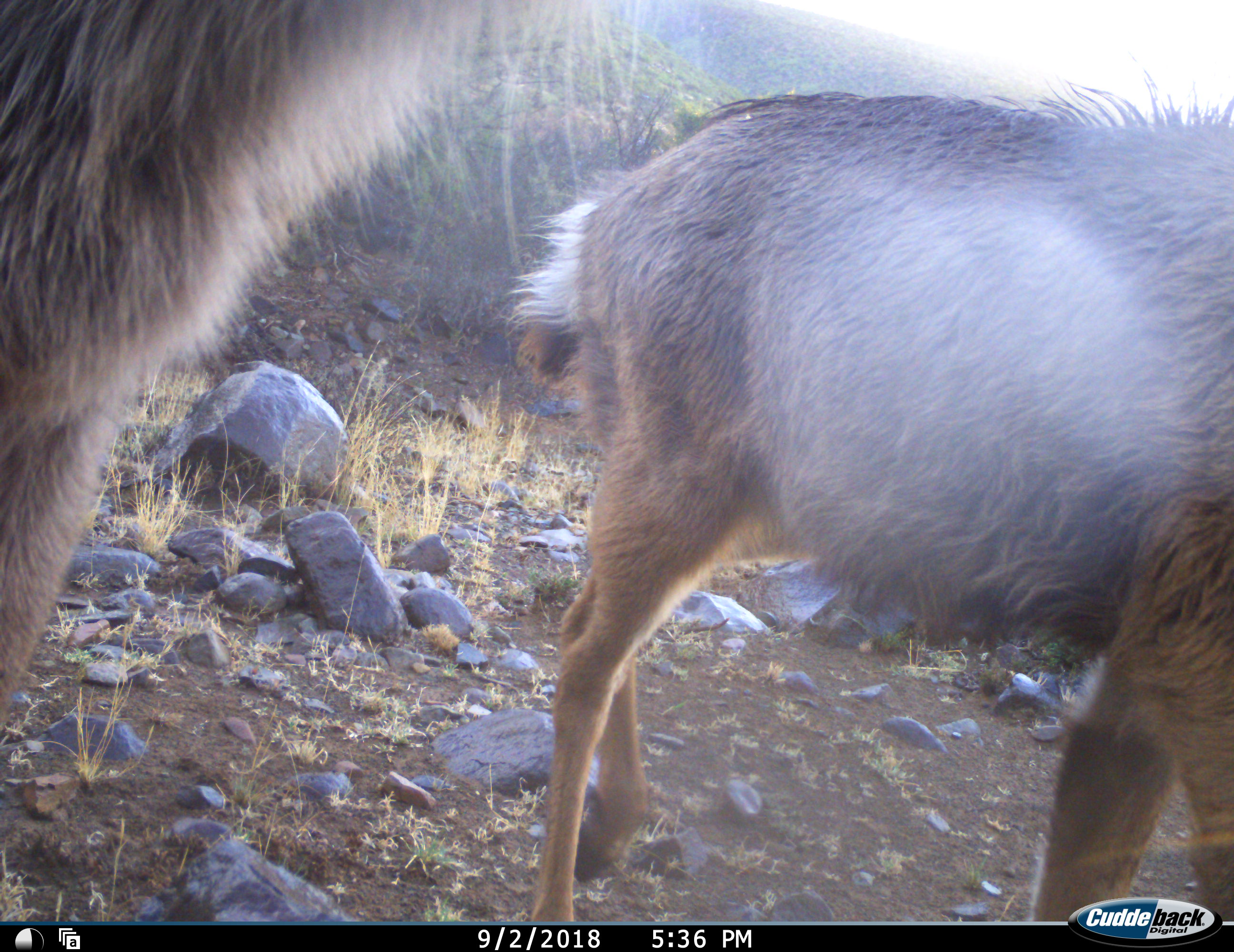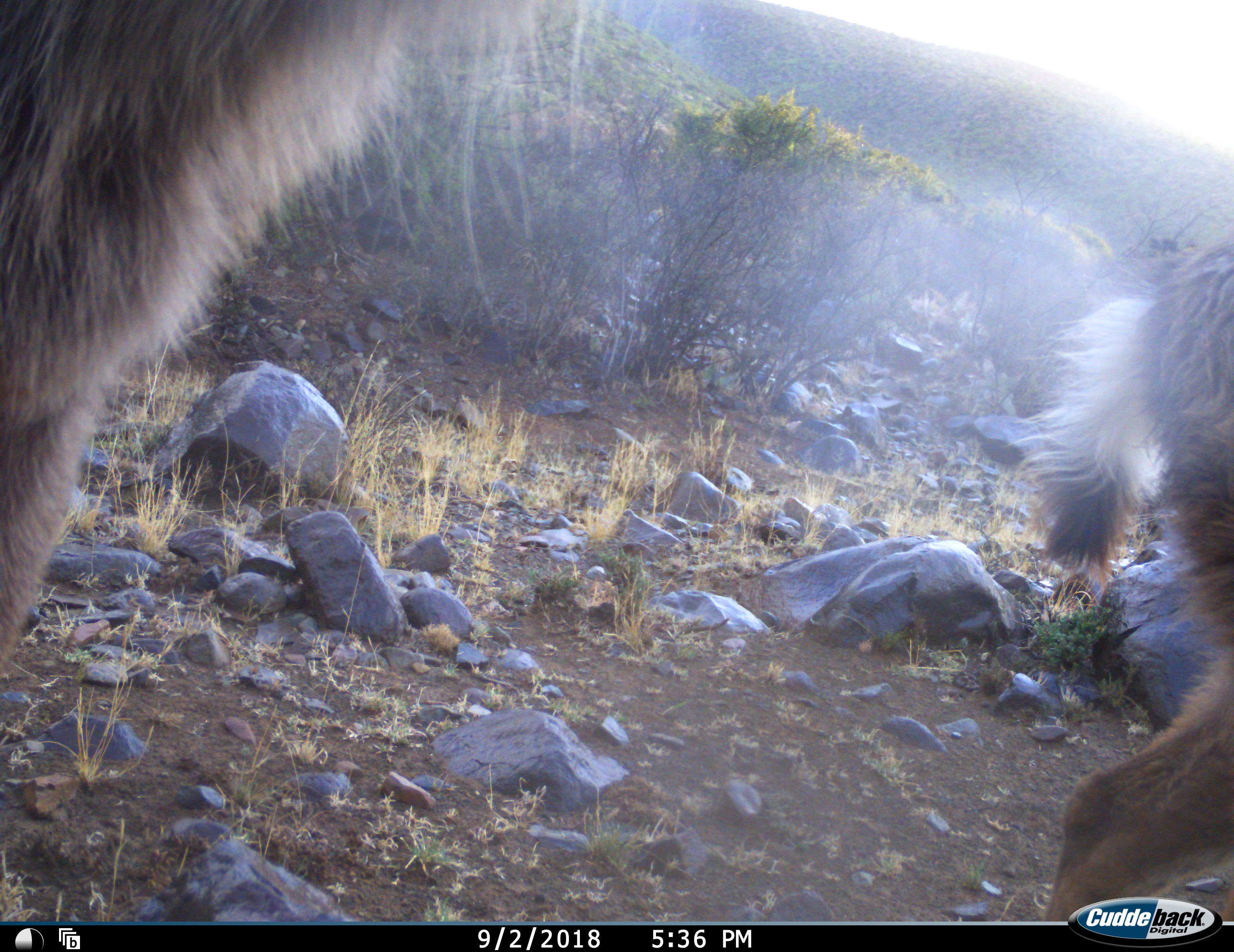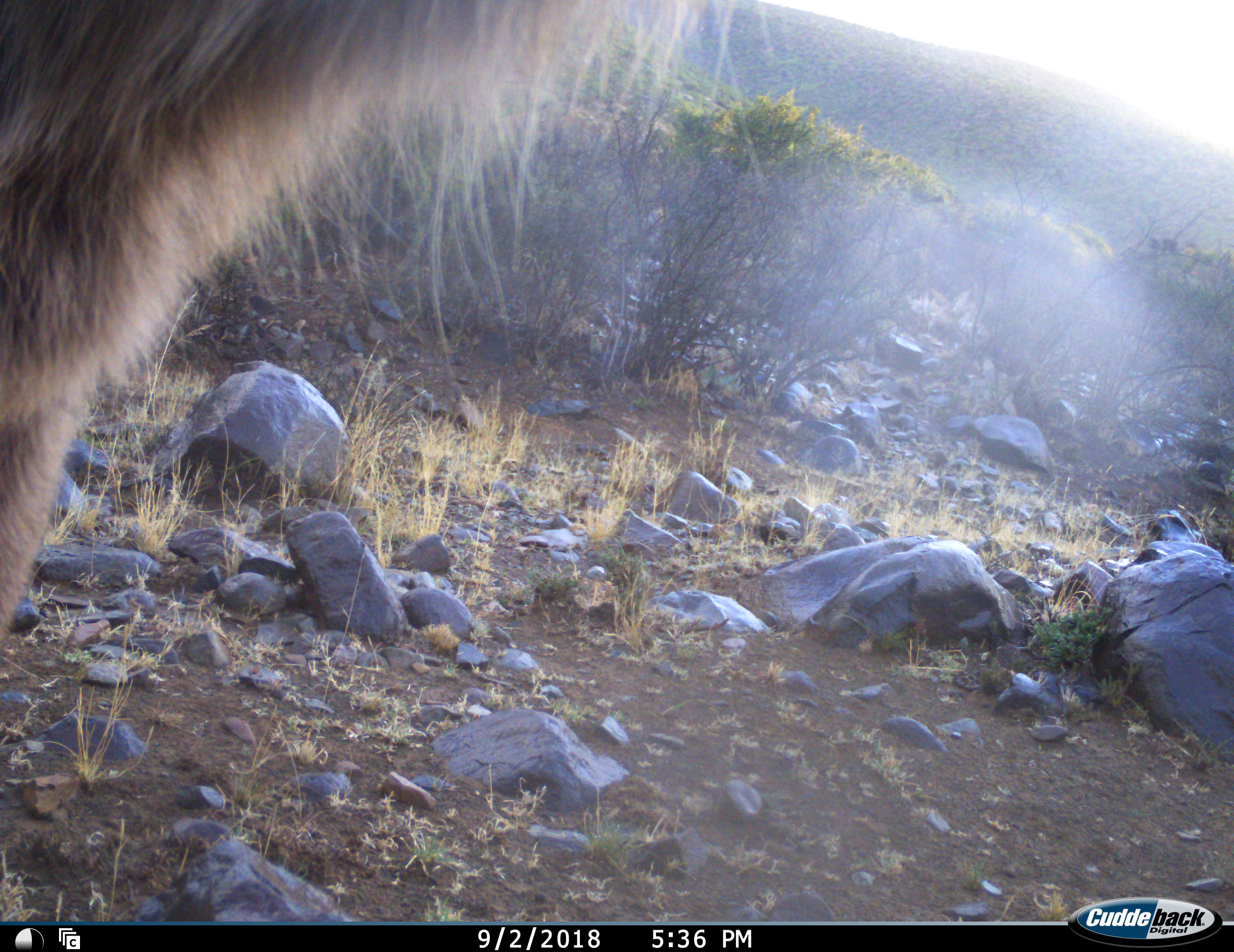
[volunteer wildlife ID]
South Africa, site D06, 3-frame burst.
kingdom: Animalia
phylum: Chordata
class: Mammalia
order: Artiodactyla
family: Bovidae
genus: Tragelaphus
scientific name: Tragelaphus strepsiceros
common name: greater kudu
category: kudu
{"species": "kudu (greater kudu) (Tragelaphus strepsiceros)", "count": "2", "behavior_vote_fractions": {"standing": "83%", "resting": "0%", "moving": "67%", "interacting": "0%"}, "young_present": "17%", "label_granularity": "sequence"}